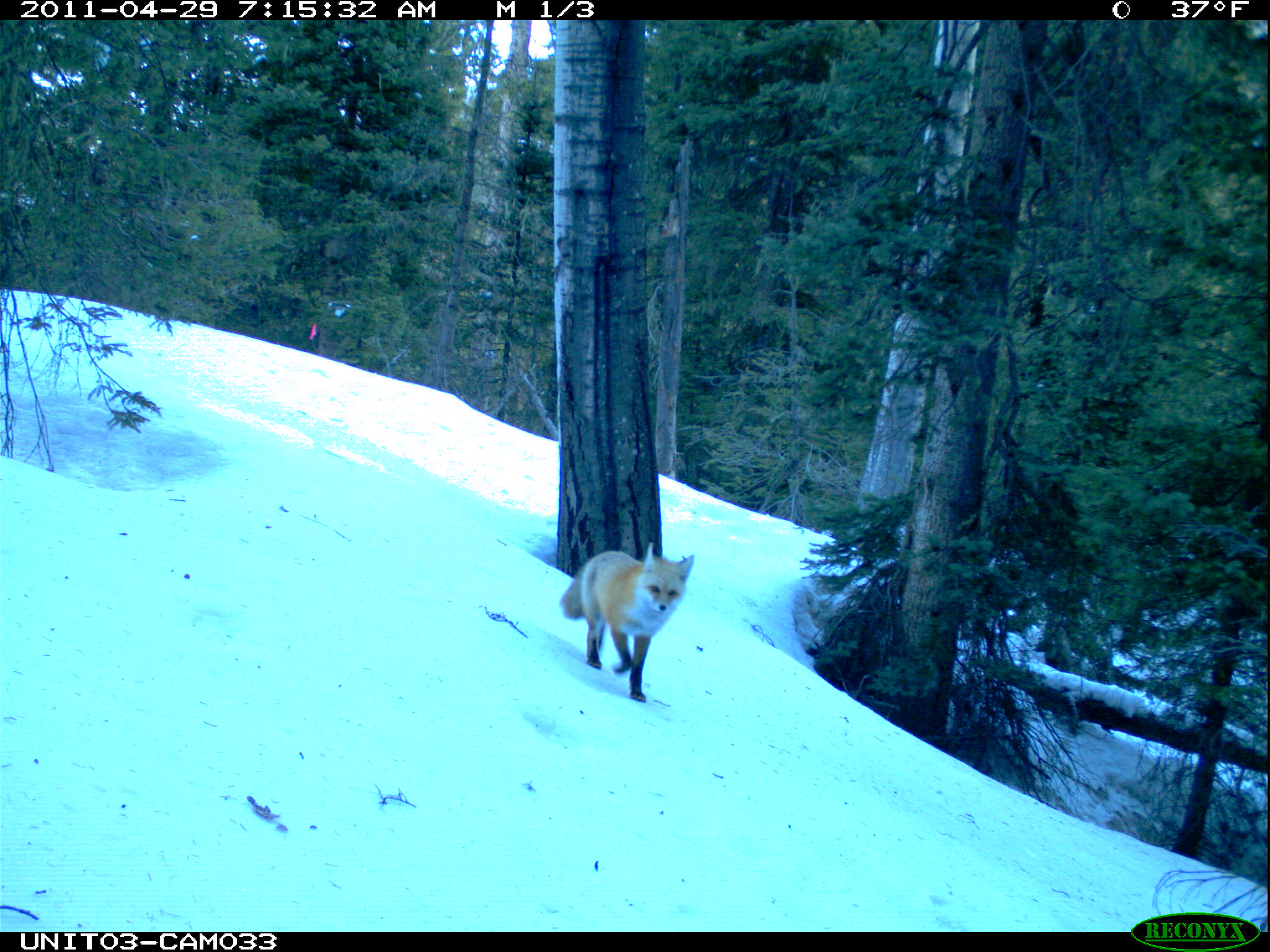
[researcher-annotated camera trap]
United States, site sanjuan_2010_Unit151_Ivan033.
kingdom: Animalia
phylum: Chordata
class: Mammalia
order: Carnivora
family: Canidae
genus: Vulpes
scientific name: Vulpes vulpes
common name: red fox